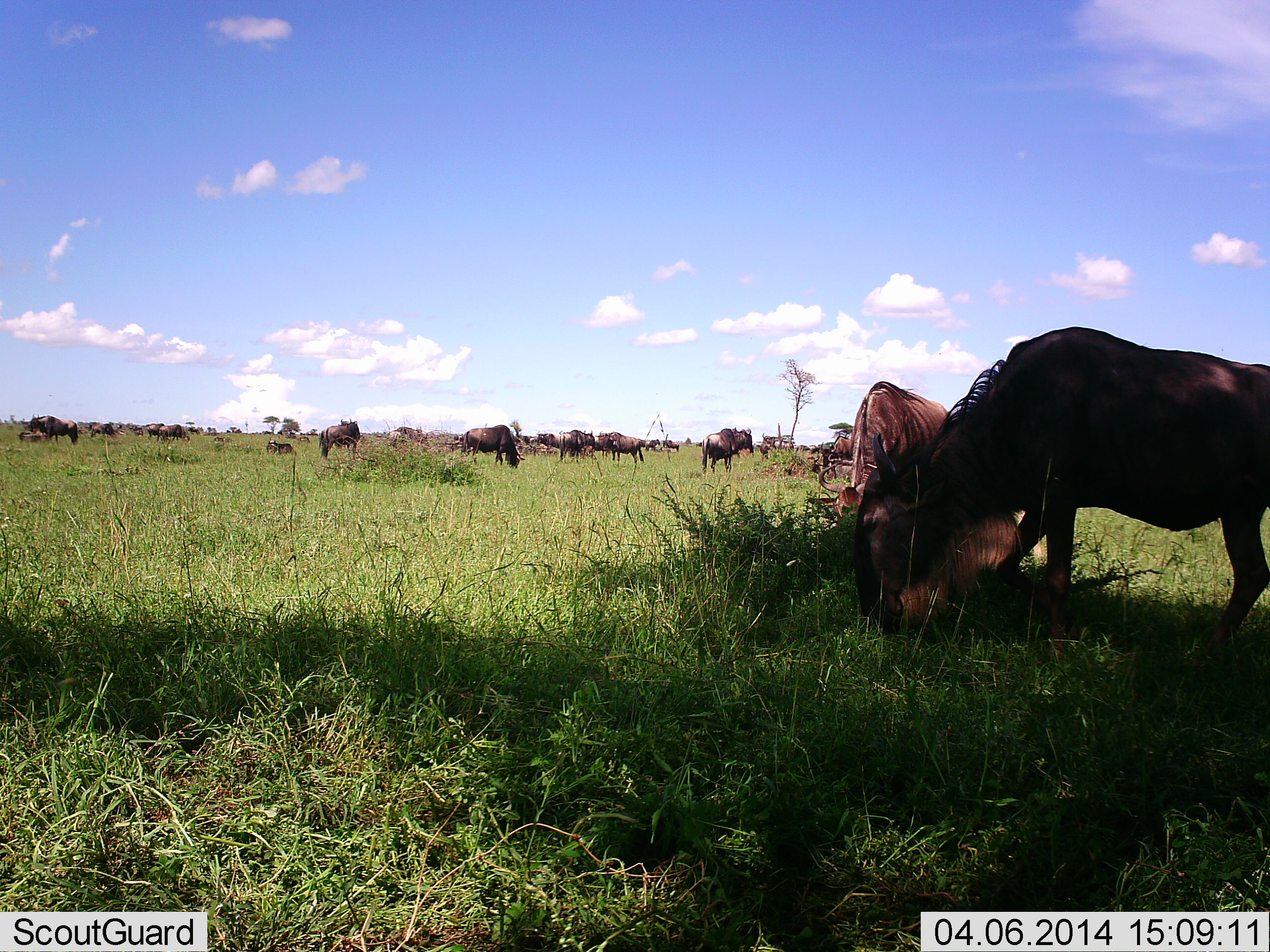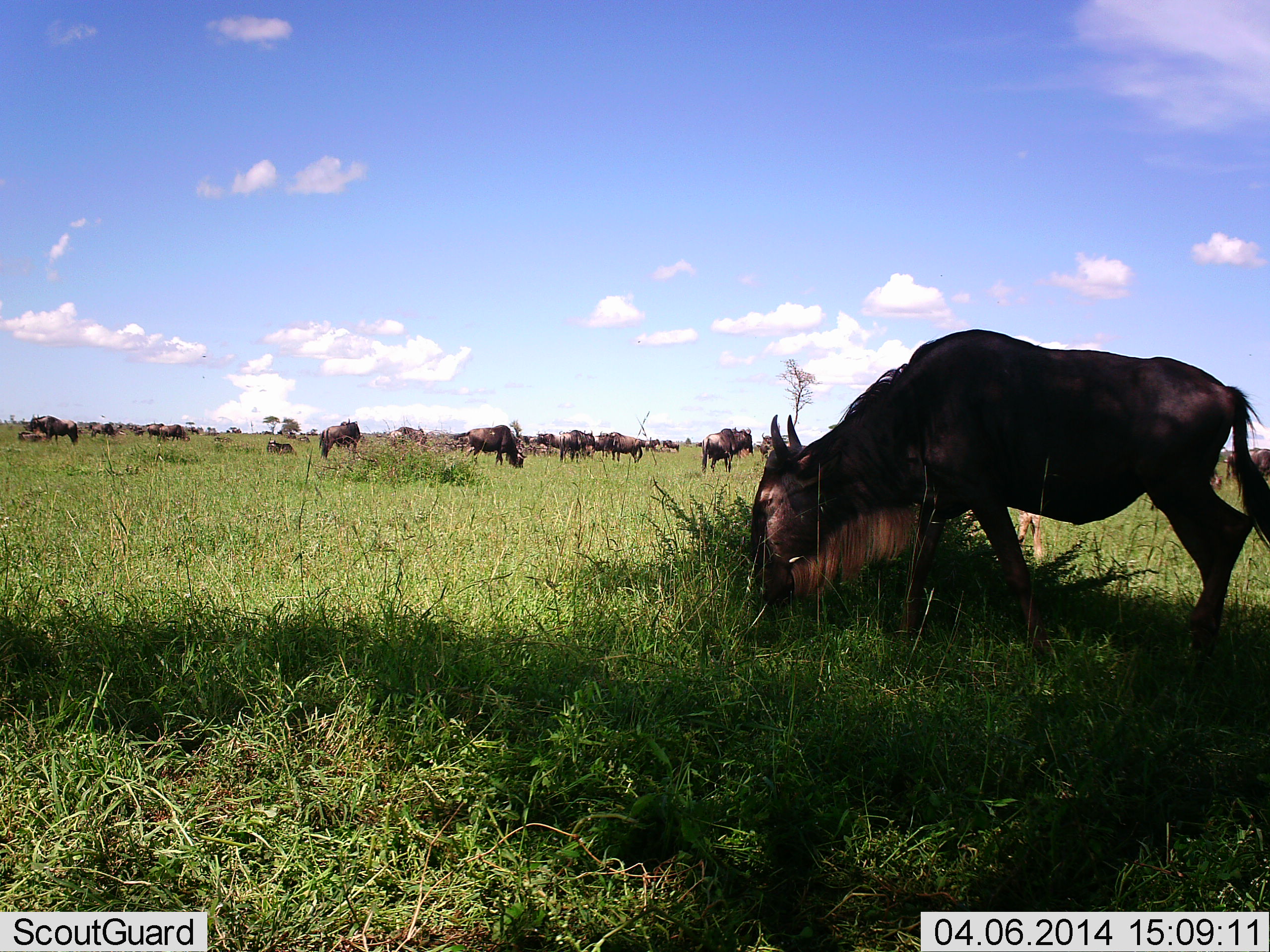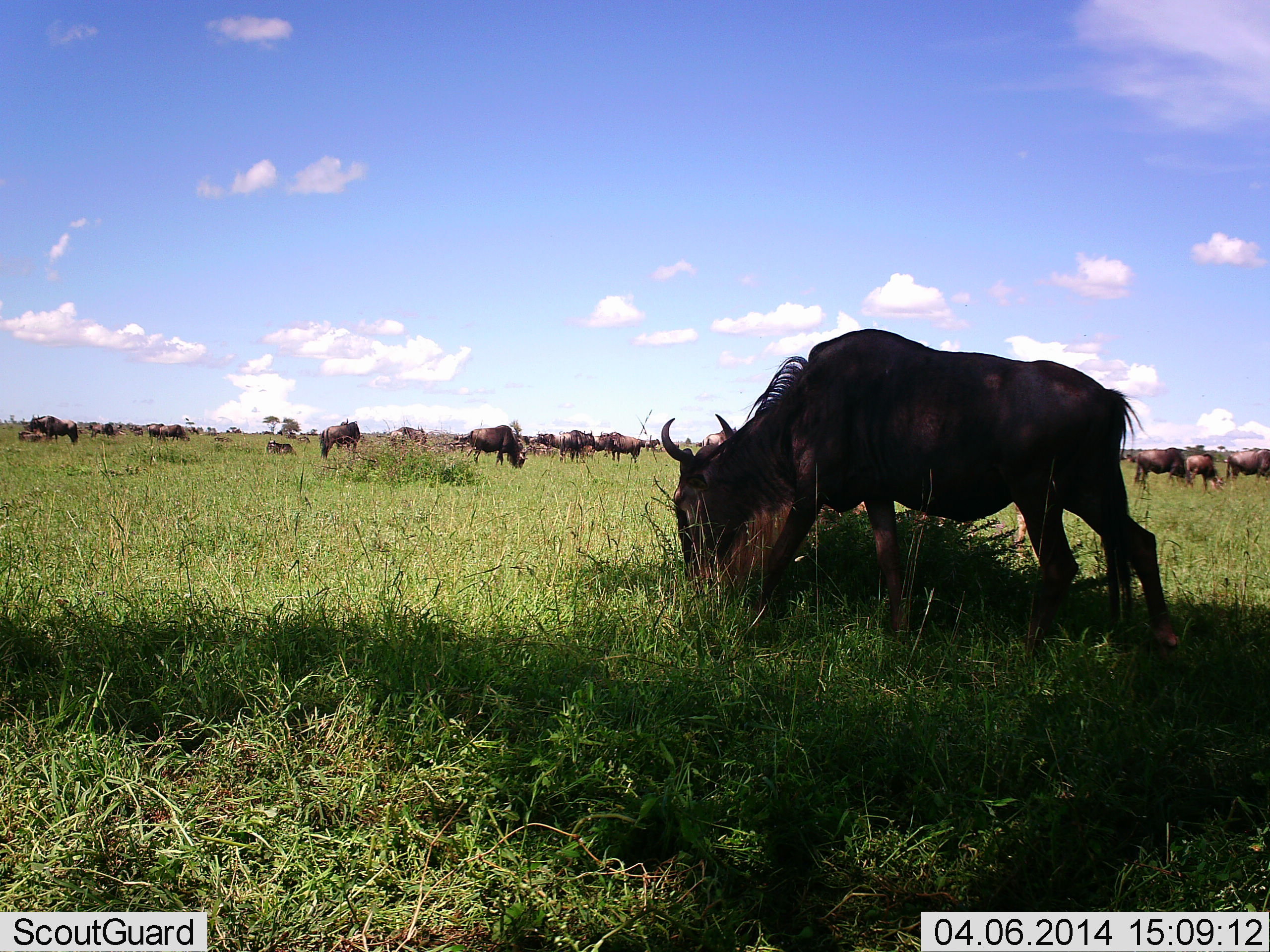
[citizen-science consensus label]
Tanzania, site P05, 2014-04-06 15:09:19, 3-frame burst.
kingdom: Animalia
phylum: Chordata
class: Mammalia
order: Artiodactyla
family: Bovidae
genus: Connochaetes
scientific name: Connochaetes taurinus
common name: blue wildebeest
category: wildebeest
Wildebeest (blue wildebeest) (Connochaetes taurinus), count 11-50. Behavior (volunteer vote fractions): standing 46%, resting 14%, moving 39%, interacting 7%. Young present (vote fraction): 4%. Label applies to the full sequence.